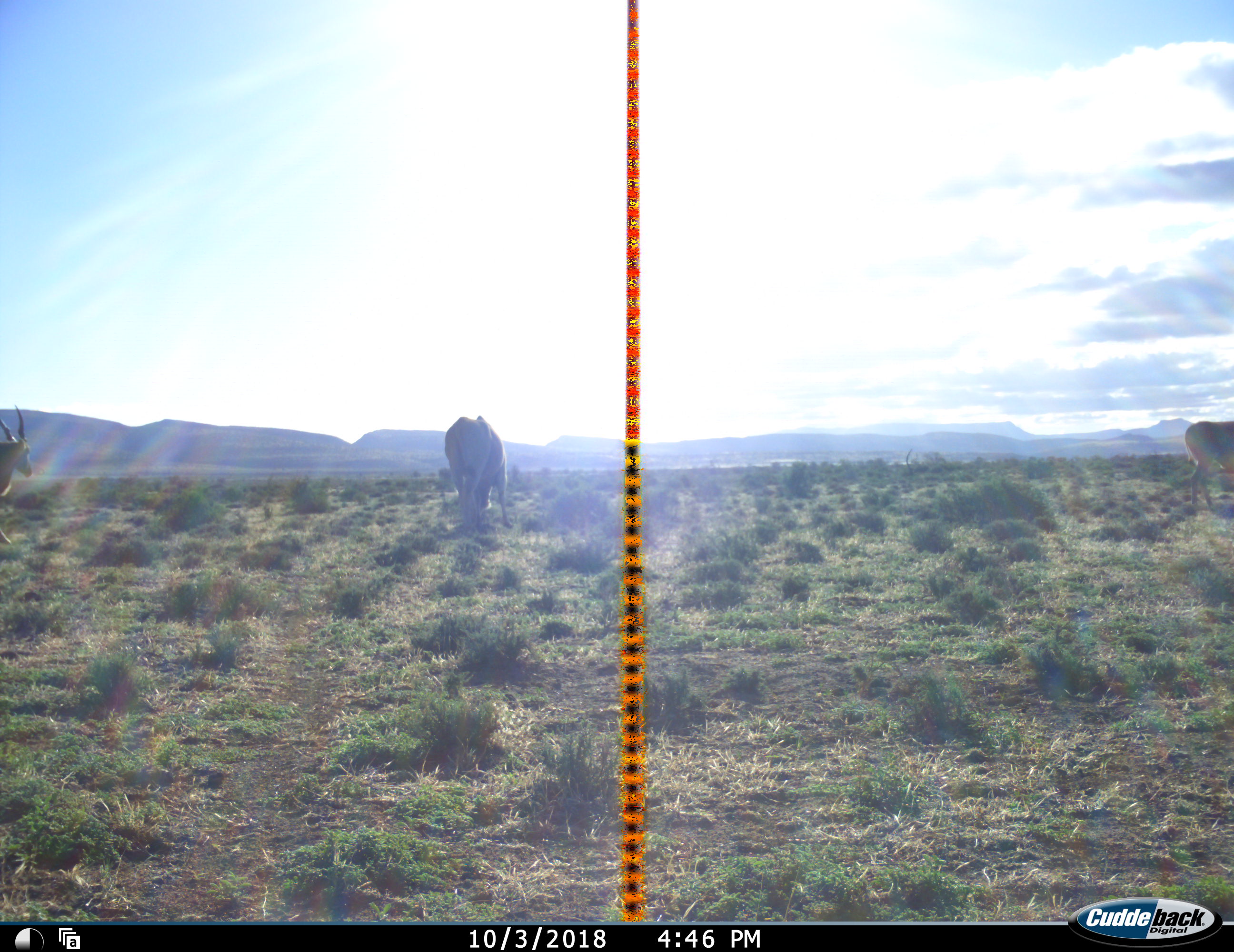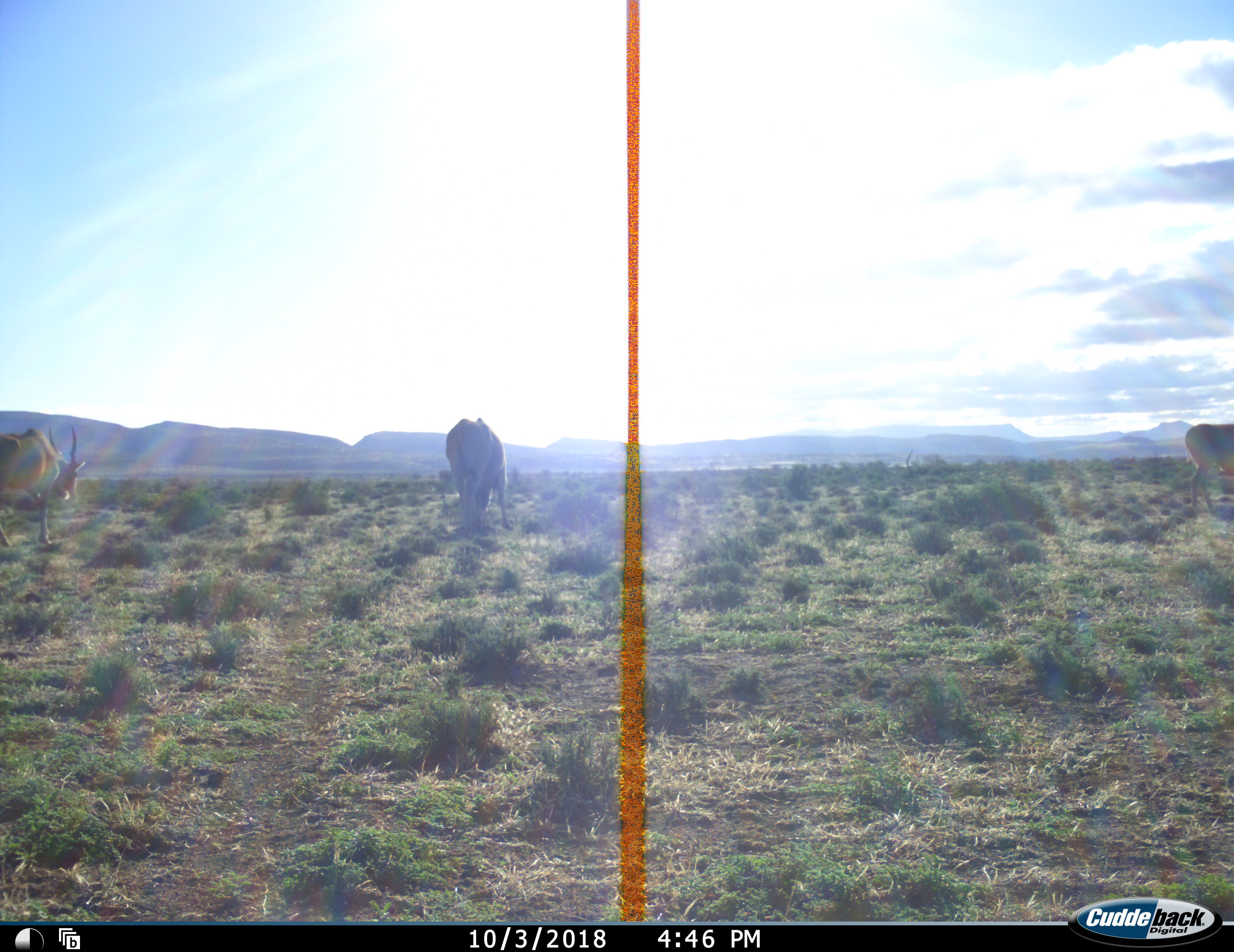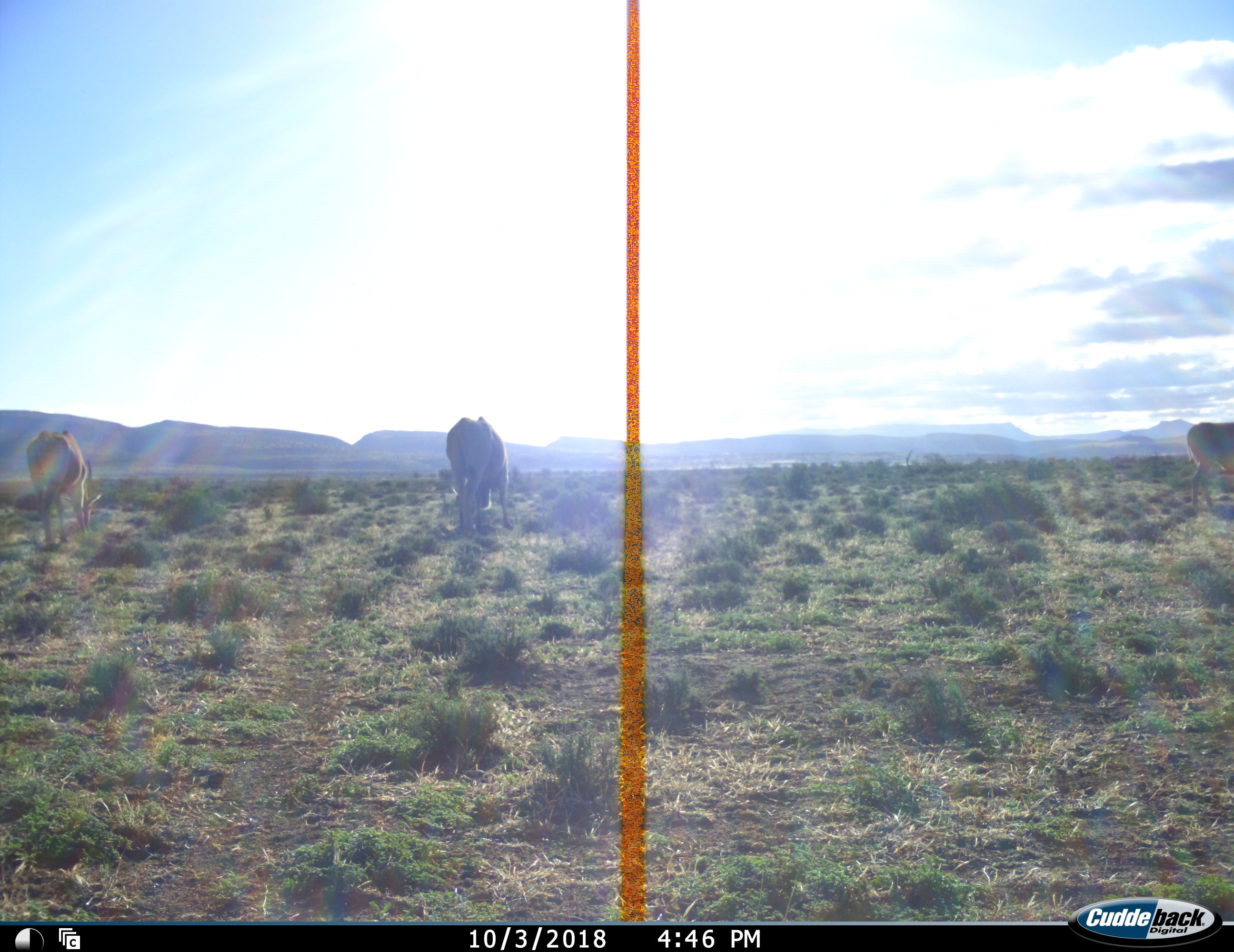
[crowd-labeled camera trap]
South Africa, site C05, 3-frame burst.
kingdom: Animalia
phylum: Chordata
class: Mammalia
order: Artiodactyla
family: Bovidae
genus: Tragelaphus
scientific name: Tragelaphus oryx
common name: eland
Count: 3.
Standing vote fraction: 67%.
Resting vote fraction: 0%.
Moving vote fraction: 78%.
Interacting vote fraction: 0%.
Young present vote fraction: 0%.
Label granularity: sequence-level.